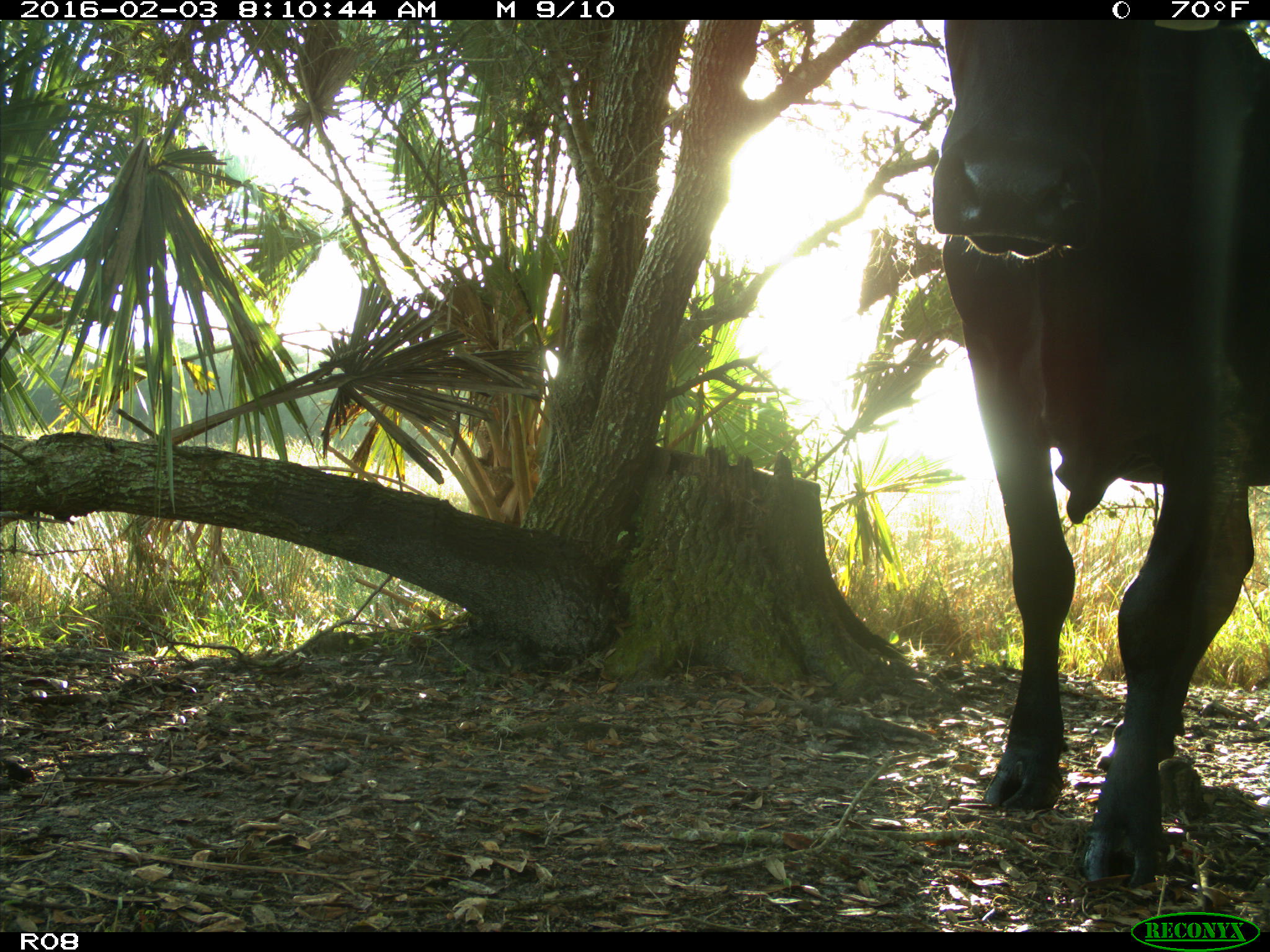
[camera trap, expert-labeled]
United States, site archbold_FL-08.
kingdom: Animalia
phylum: Chordata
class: Mammalia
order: Artiodactyla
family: Bovidae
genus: Bos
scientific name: Bos taurus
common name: domestic cow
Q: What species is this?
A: Bos taurus (domestic cow).